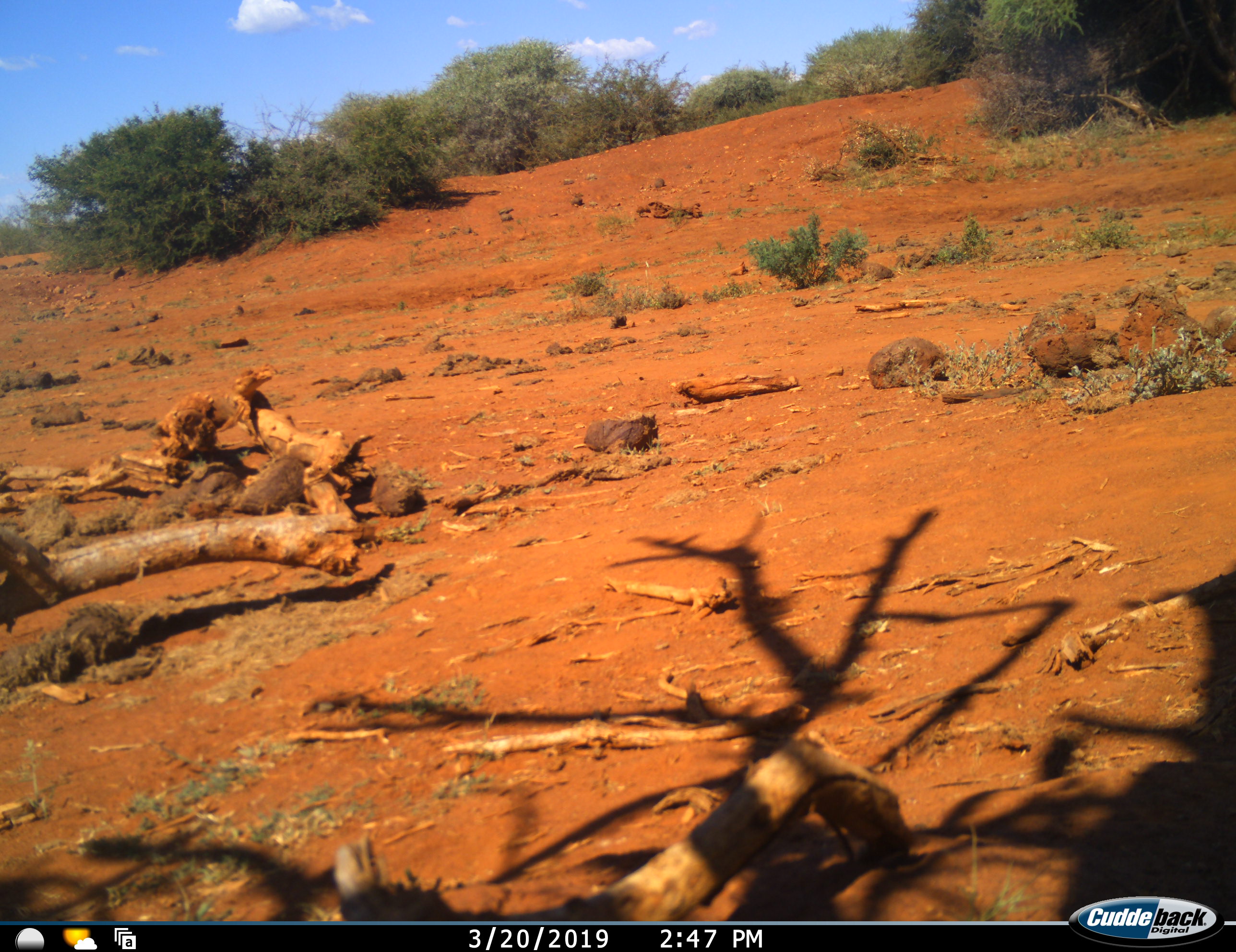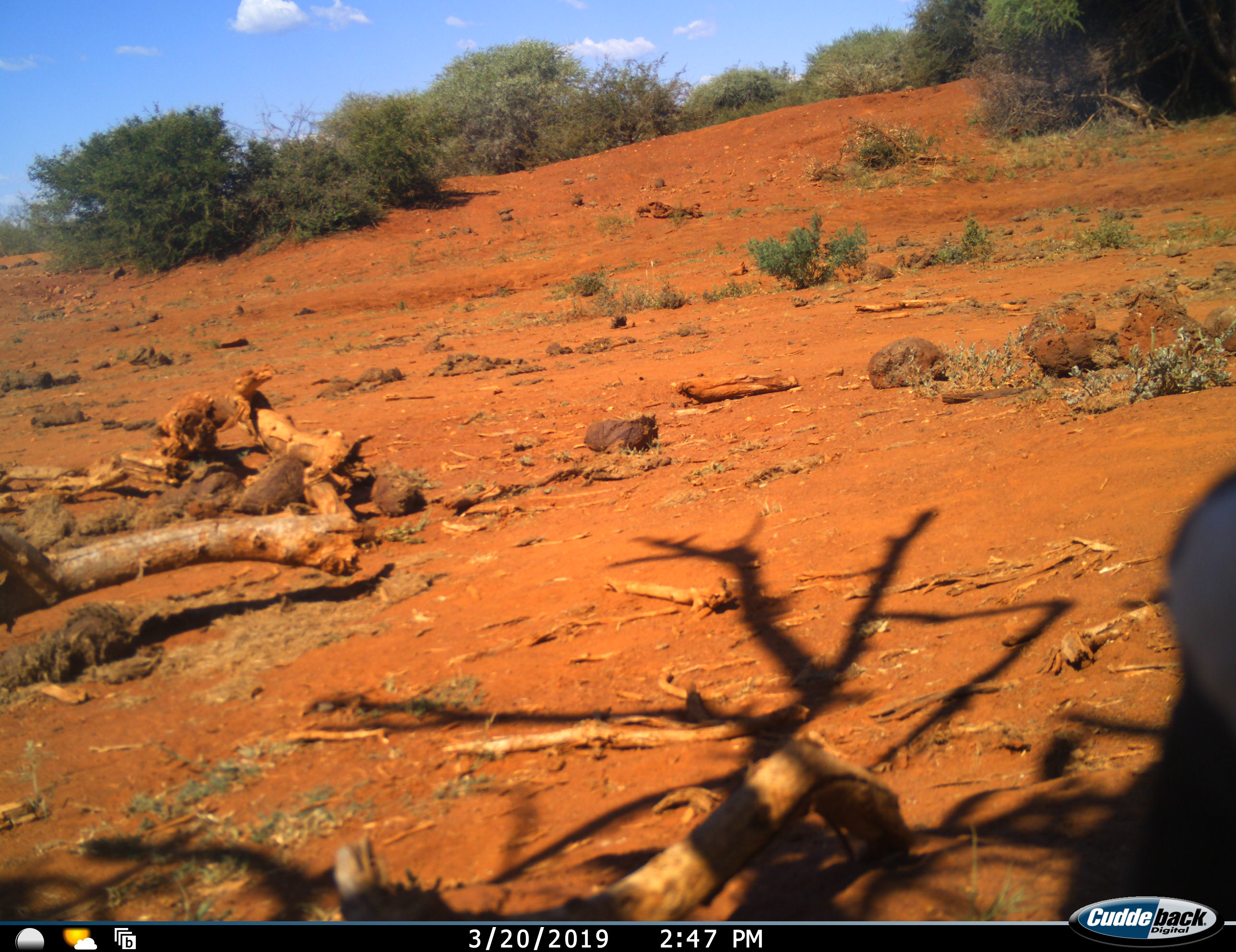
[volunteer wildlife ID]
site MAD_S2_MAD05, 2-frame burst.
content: unidentified animal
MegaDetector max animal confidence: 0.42